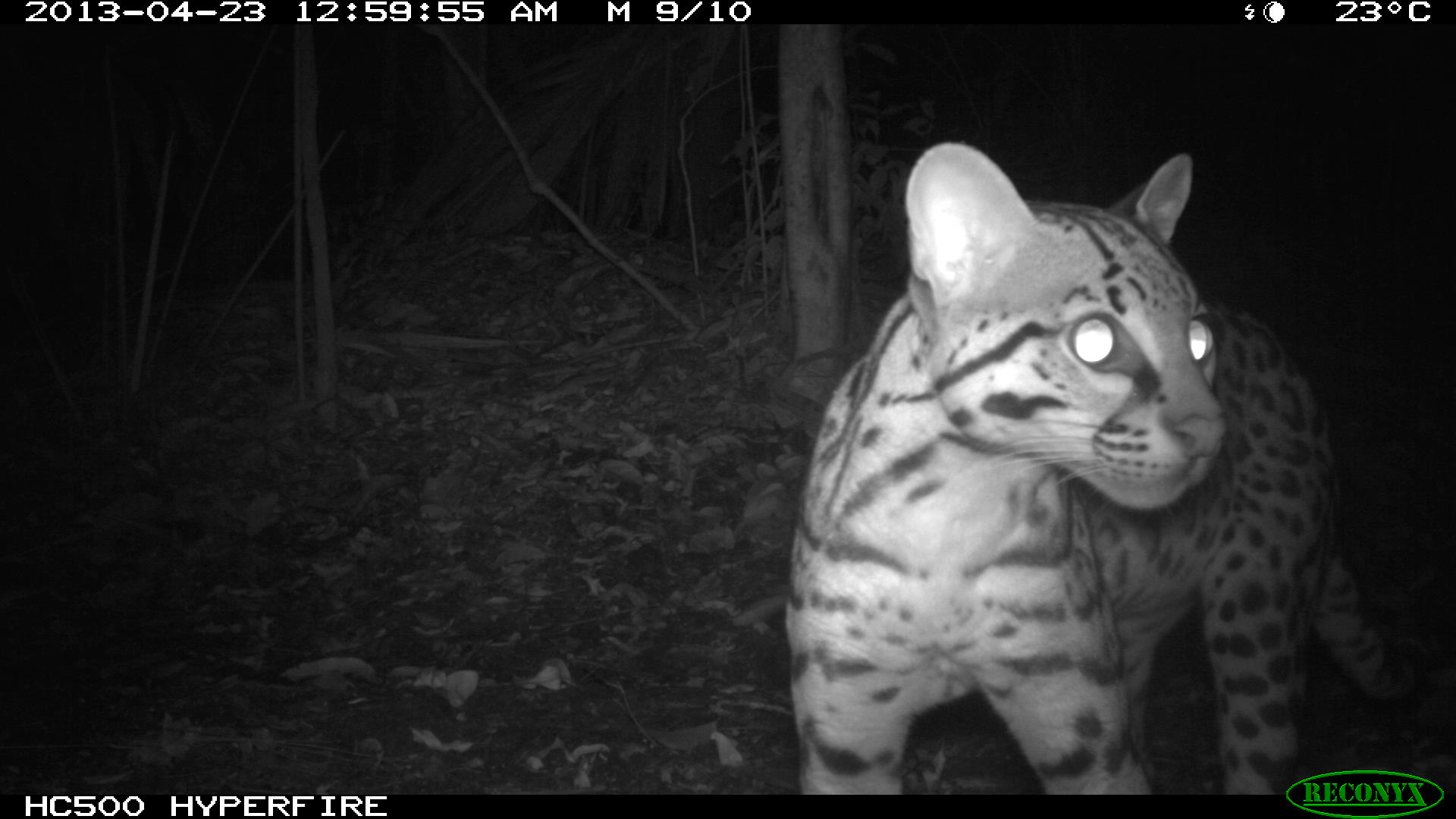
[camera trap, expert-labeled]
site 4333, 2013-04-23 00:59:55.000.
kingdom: Animalia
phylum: Chordata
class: Mammalia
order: Carnivora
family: Felidae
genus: Leopardus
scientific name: Leopardus pardalis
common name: ocelot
Leopardus pardalis (ocelot), count 1.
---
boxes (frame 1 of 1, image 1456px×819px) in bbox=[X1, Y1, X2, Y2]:
leopardus pardalis: bbox=[781, 139, 1435, 794]